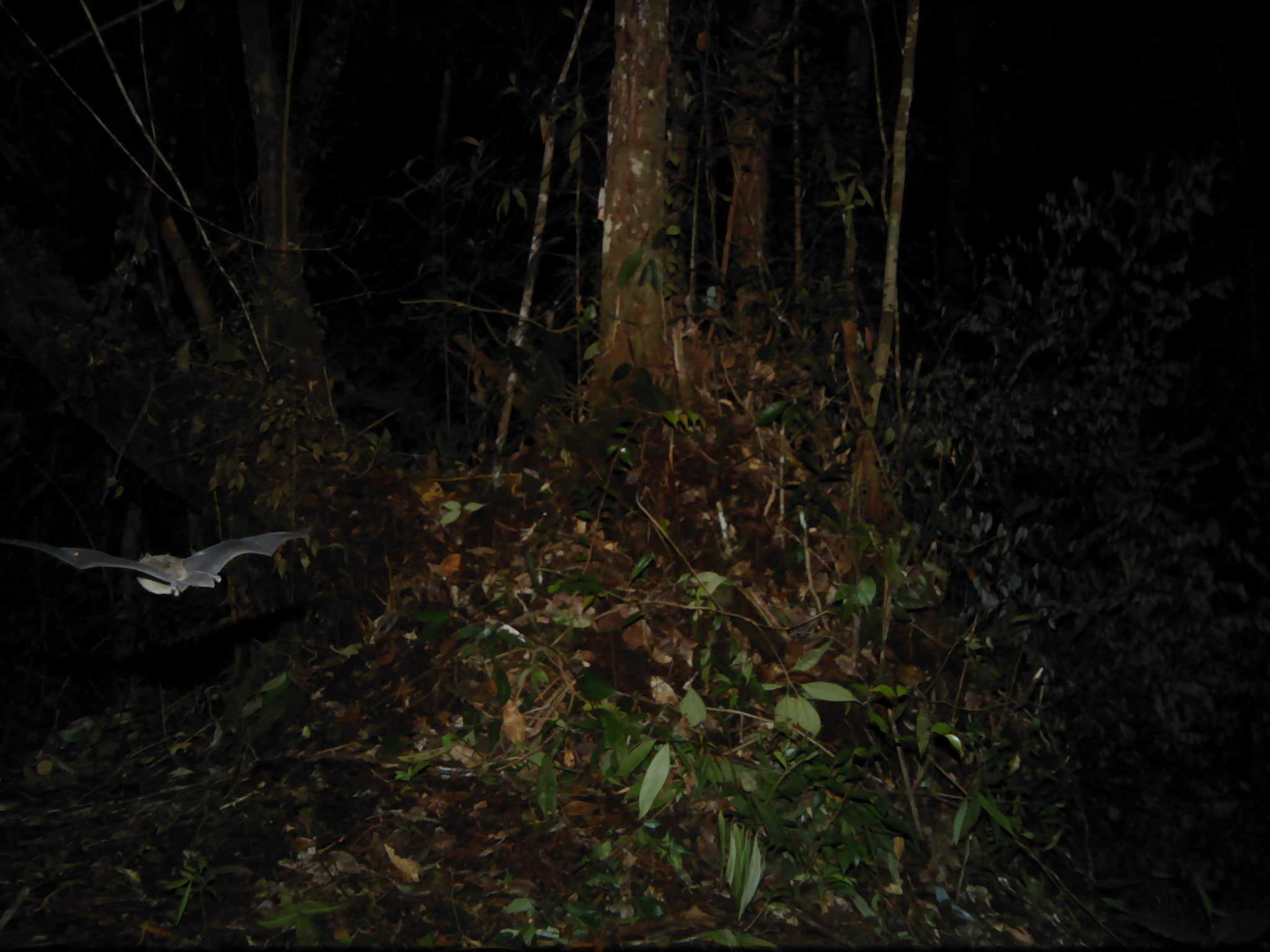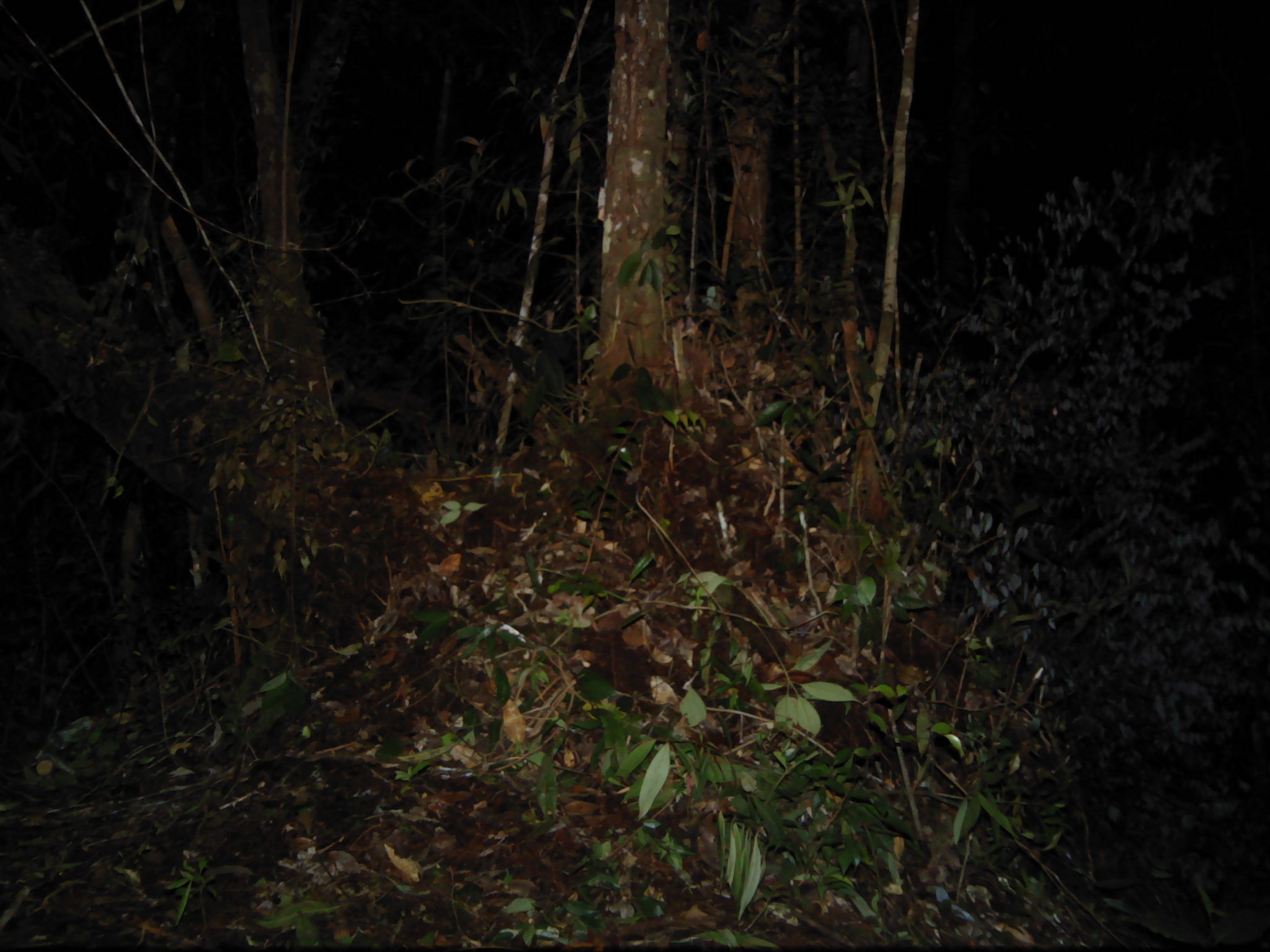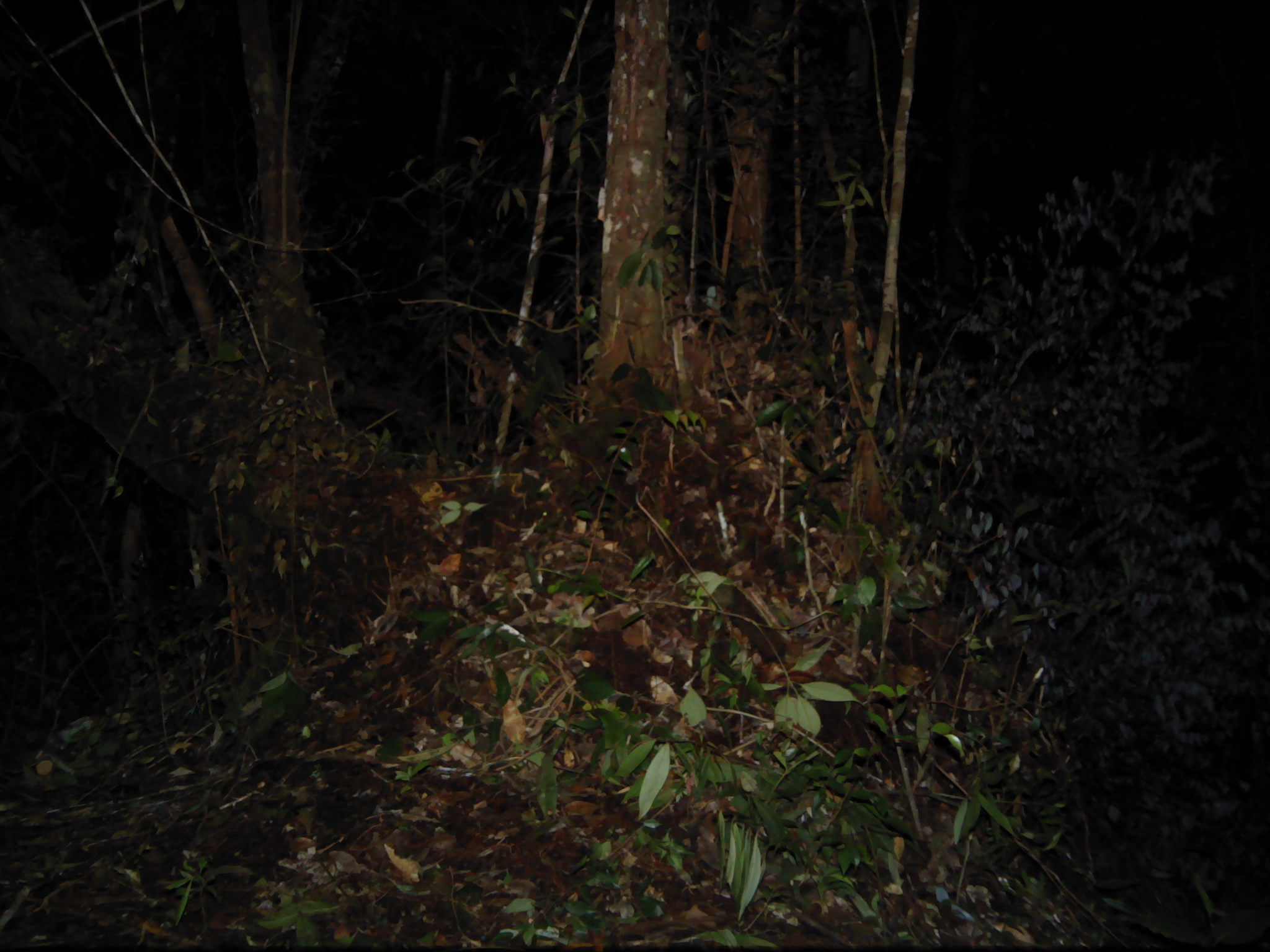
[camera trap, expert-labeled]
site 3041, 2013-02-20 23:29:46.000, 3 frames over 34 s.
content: unidentified animal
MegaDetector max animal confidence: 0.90